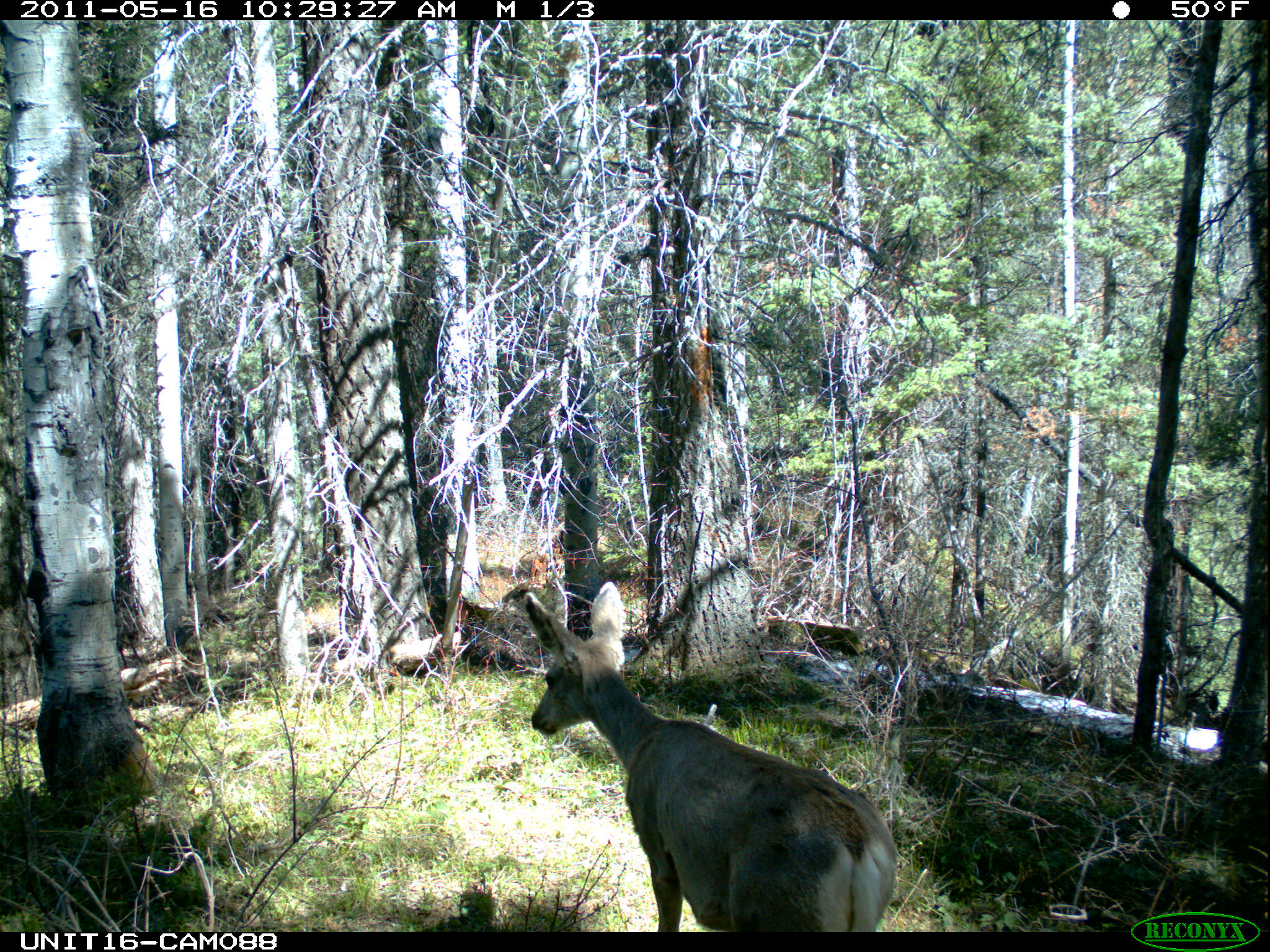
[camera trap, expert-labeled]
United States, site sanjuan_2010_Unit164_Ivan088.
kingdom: Animalia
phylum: Chordata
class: Mammalia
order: Artiodactyla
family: Cervidae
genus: Odocoileus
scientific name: Odocoileus hemionus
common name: mule deer